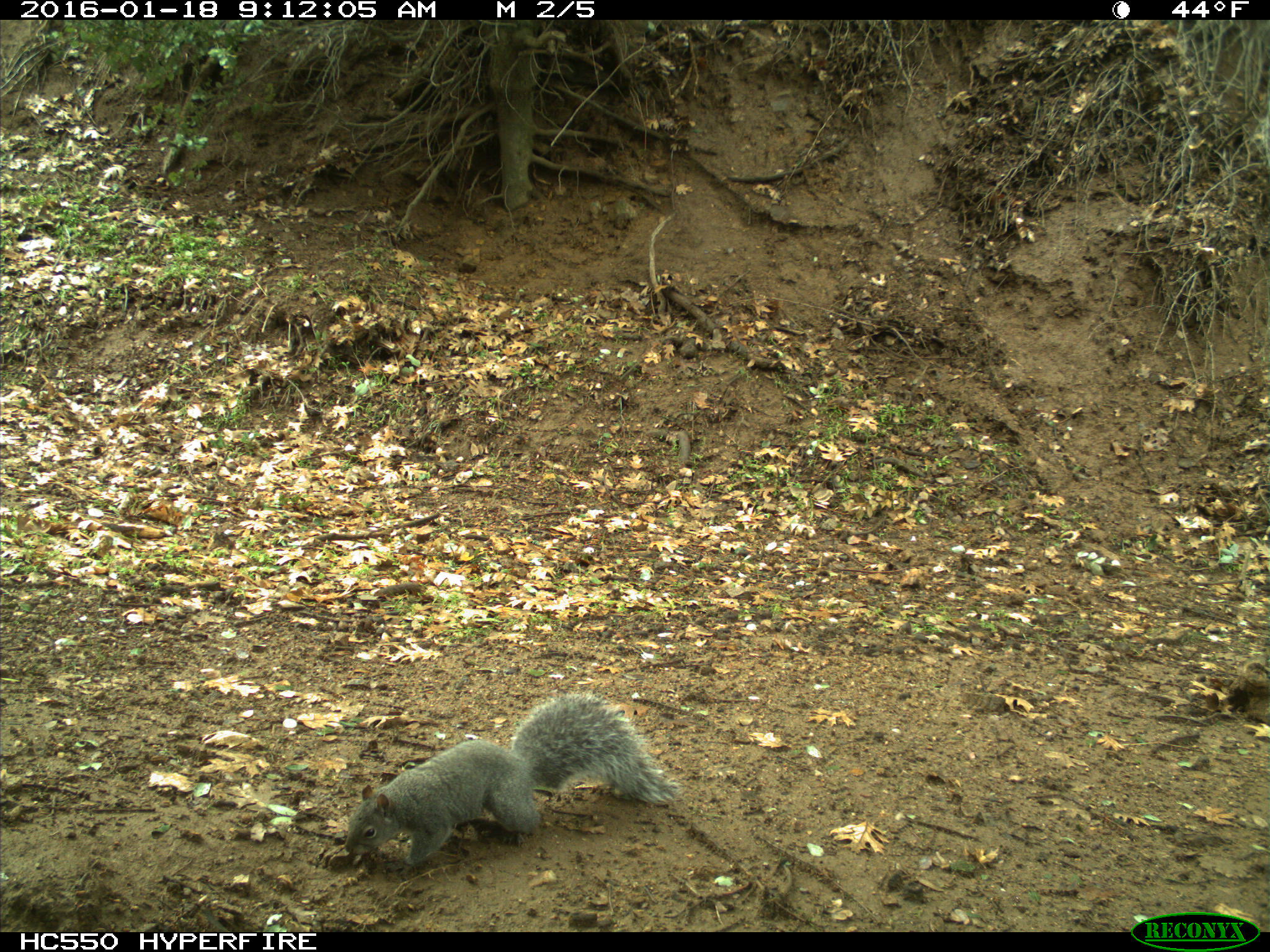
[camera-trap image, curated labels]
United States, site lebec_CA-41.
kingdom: Animalia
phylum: Chordata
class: Mammalia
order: Rodentia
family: Sciuridae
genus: Sciurus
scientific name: Sciurus carolinensis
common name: eastern gray squirrel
Sciurus carolinensis (eastern gray squirrel).